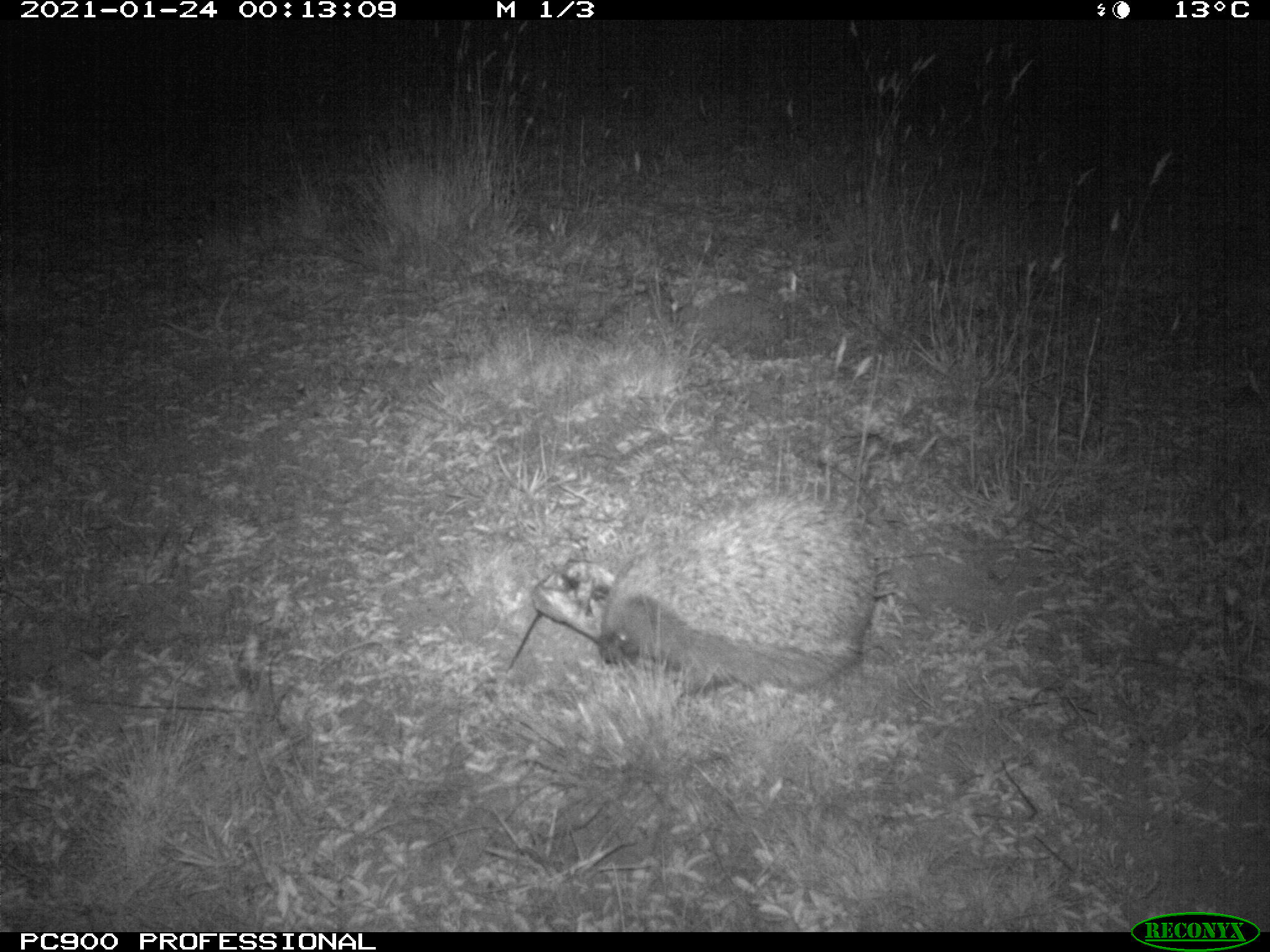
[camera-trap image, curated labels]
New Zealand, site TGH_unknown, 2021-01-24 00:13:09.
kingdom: Animalia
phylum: Chordata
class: Mammalia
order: Eulipotyphla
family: Erinaceidae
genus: Erinaceus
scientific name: Erinaceus europaeus europaeus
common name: european hedgehog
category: hedgehog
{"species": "hedgehog (european hedgehog) (Erinaceus europaeus europaeus)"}